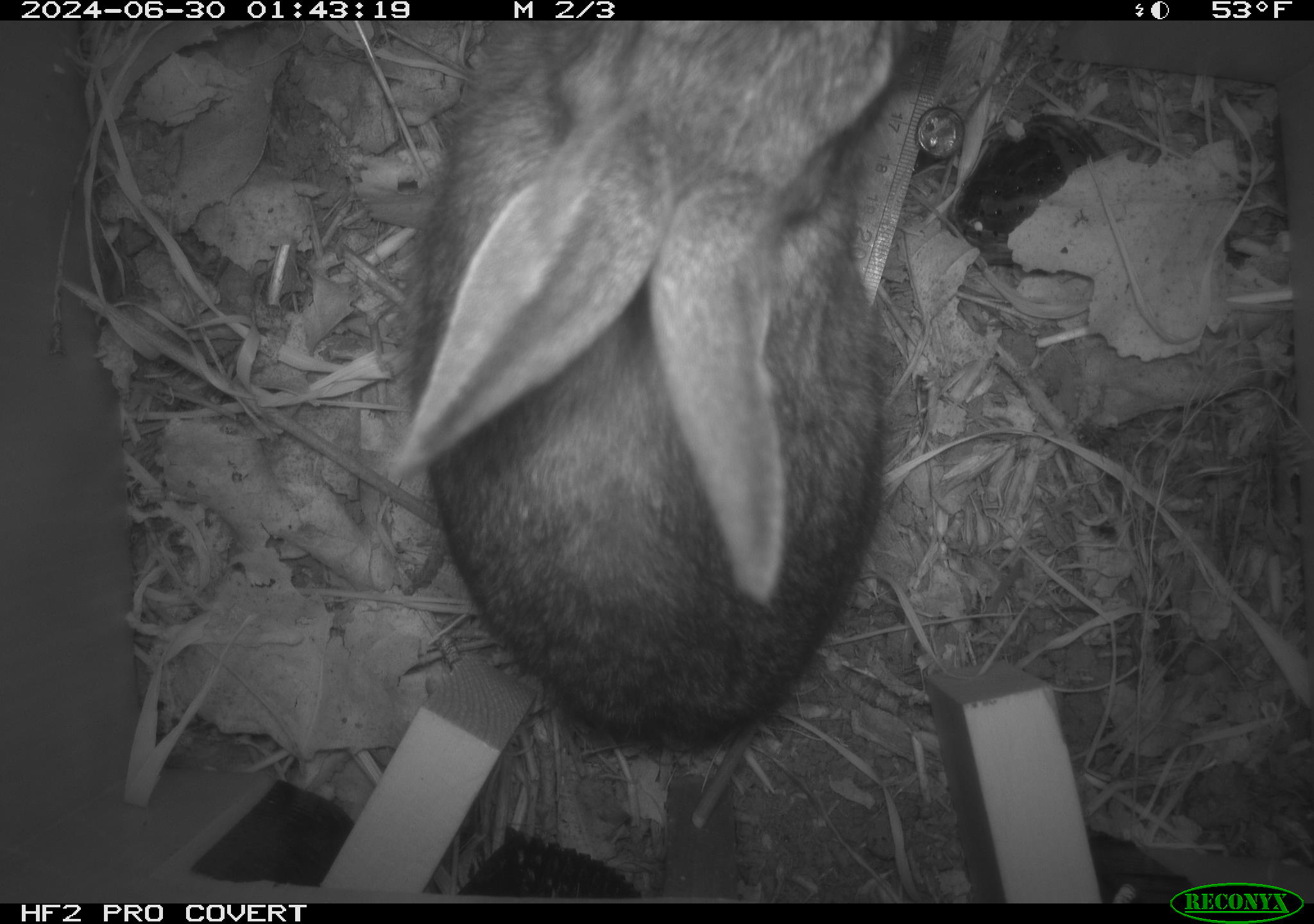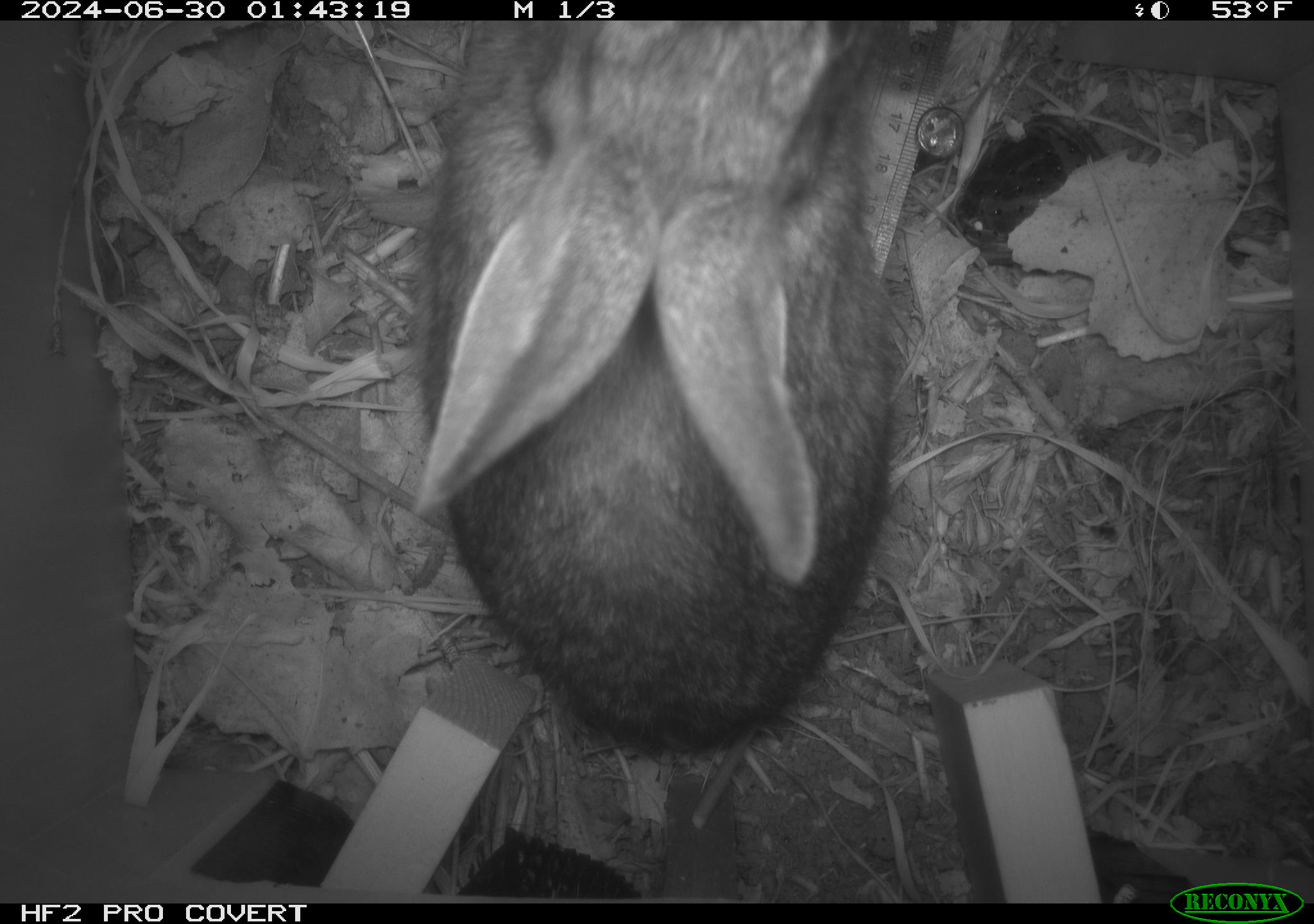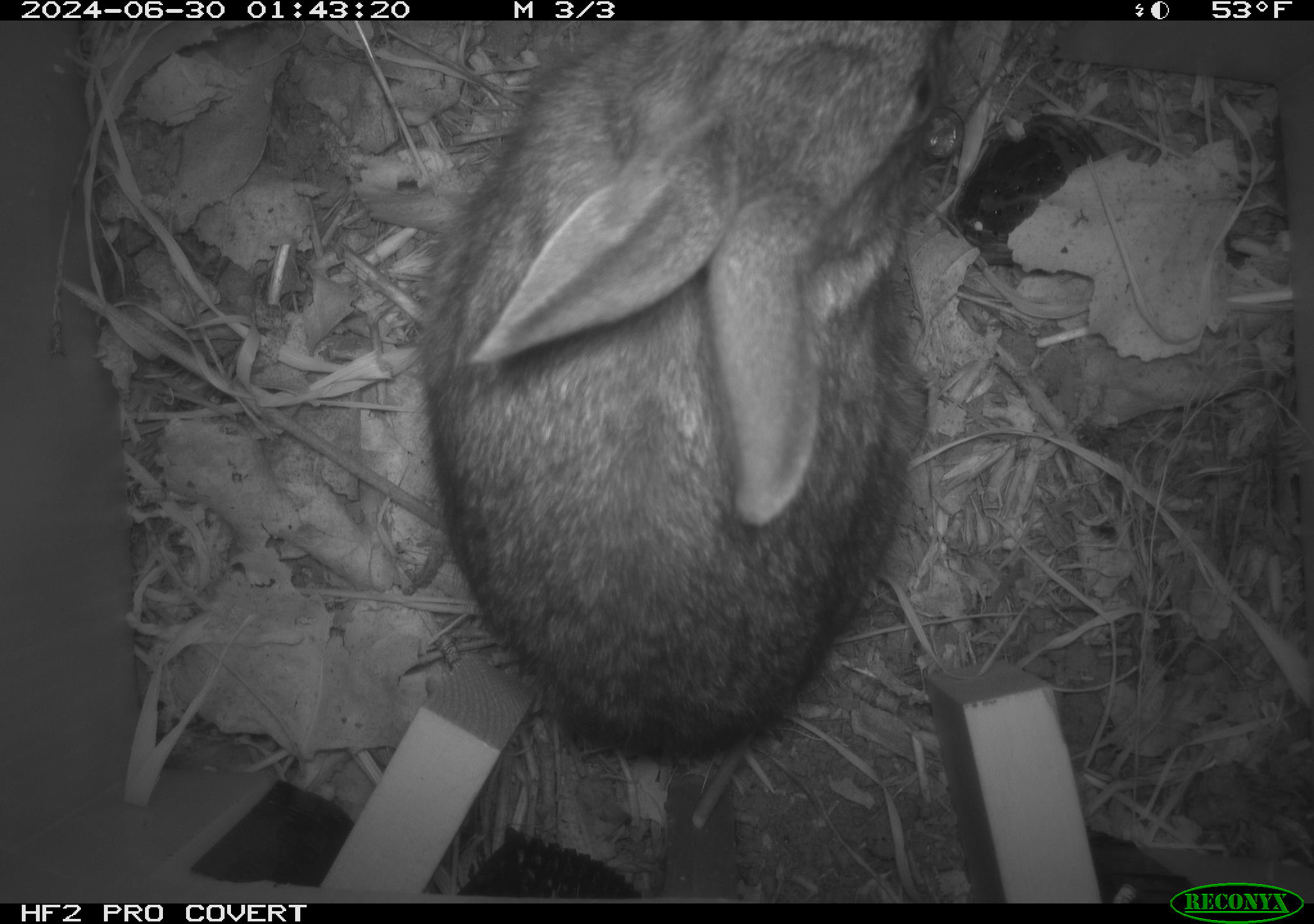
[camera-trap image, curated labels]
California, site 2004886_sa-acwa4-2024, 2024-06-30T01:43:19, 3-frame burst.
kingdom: Animalia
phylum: Chordata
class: Mammalia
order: Lagomorpha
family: Leporidae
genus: Sylvilagus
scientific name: Sylvilagus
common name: cottontail rabbits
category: sylvilagus species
Sylvilagus species (cottontail rabbits) (Sylvilagus).